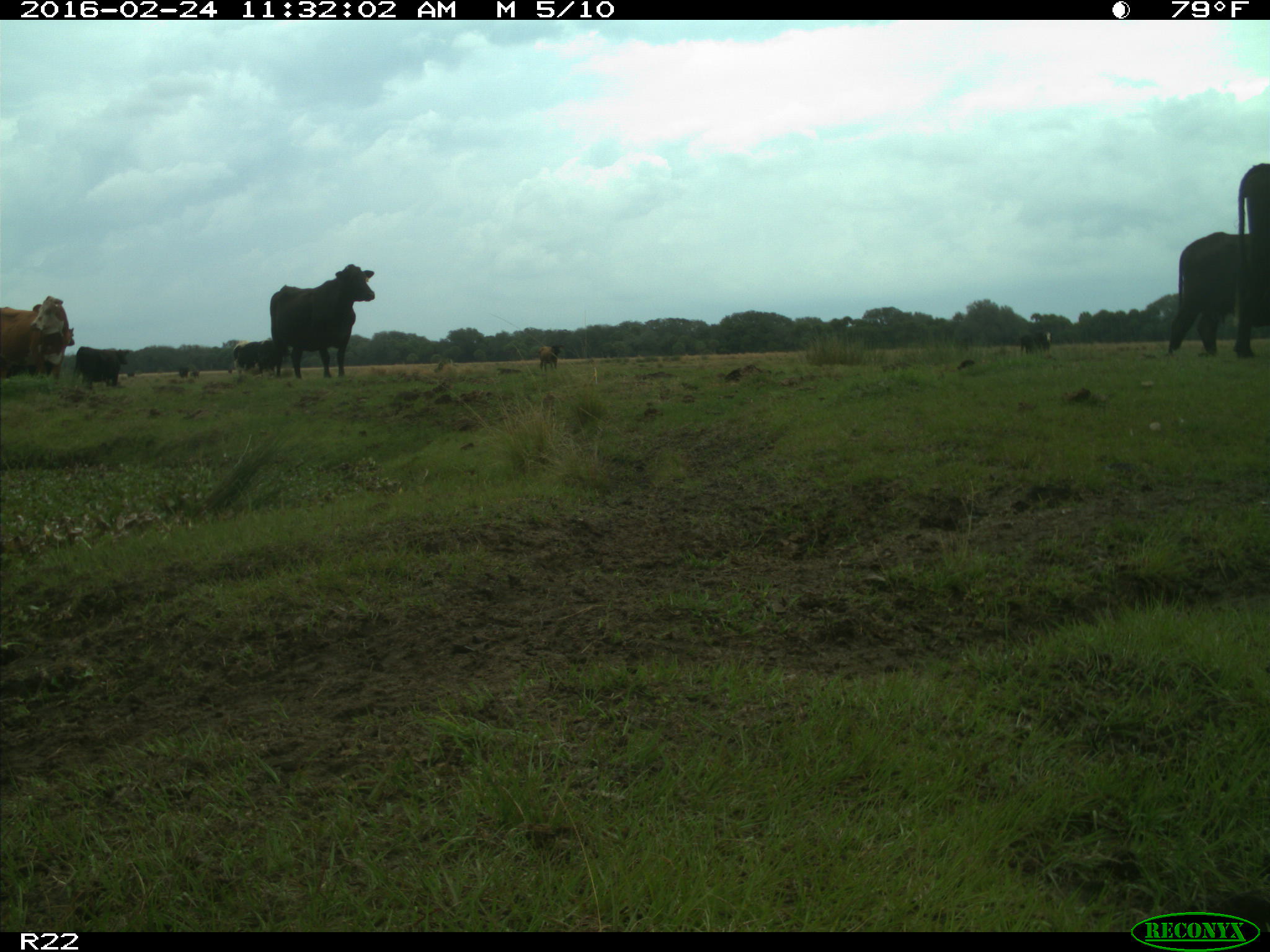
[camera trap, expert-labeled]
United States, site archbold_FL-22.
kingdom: Animalia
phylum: Chordata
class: Mammalia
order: Artiodactyla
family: Bovidae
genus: Bos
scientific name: Bos taurus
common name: domestic cow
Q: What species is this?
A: Bos taurus (domestic cow).